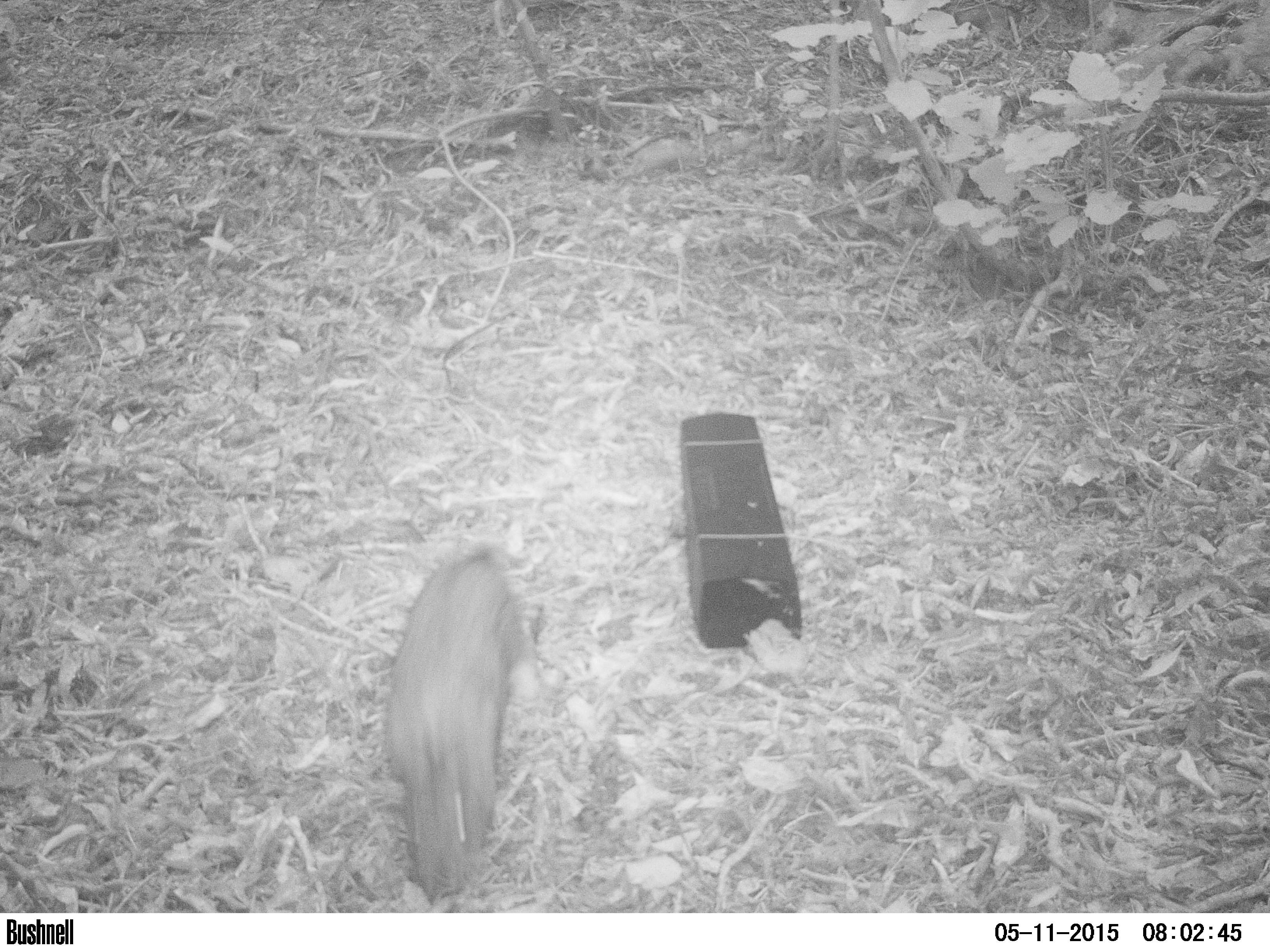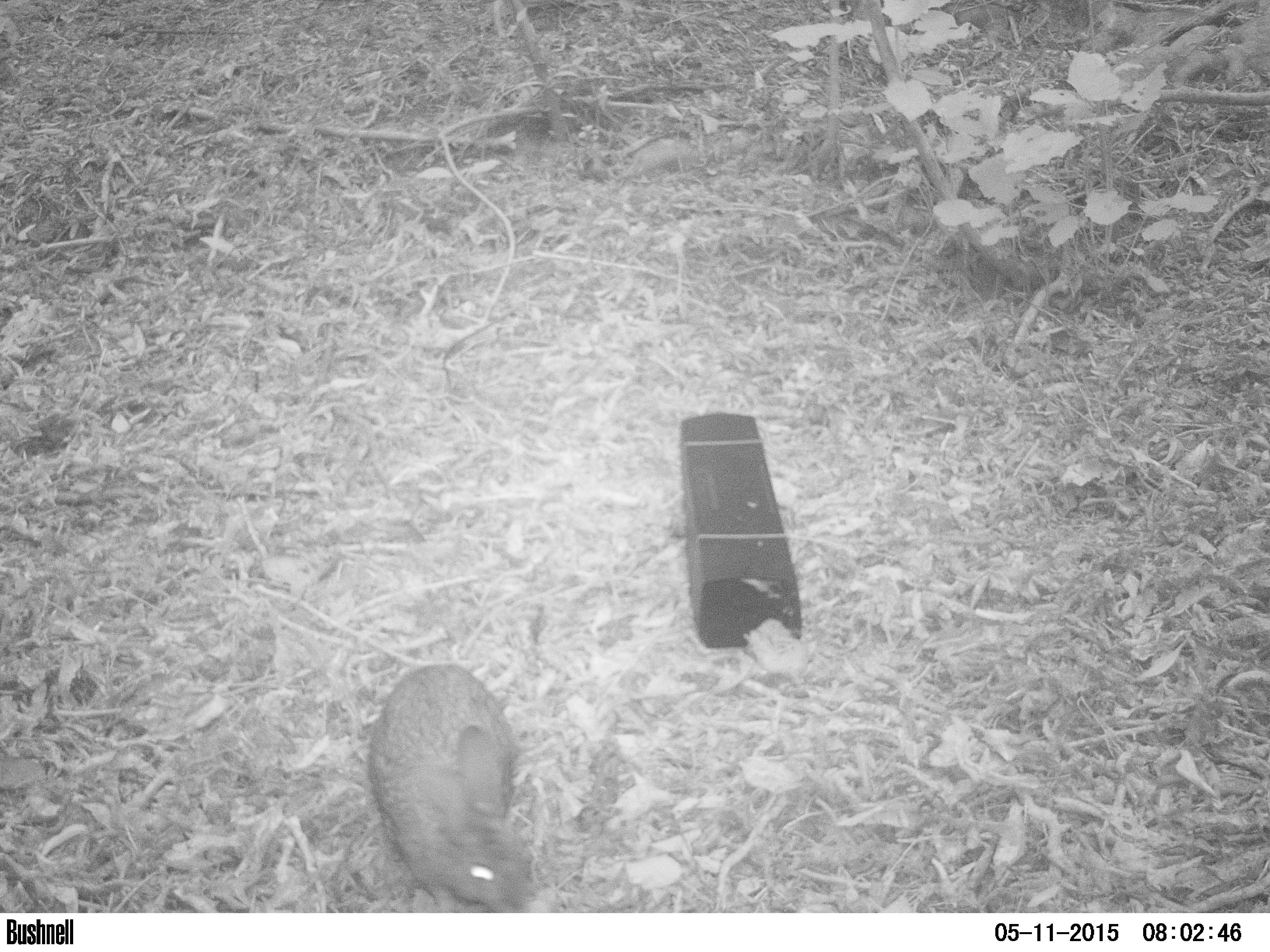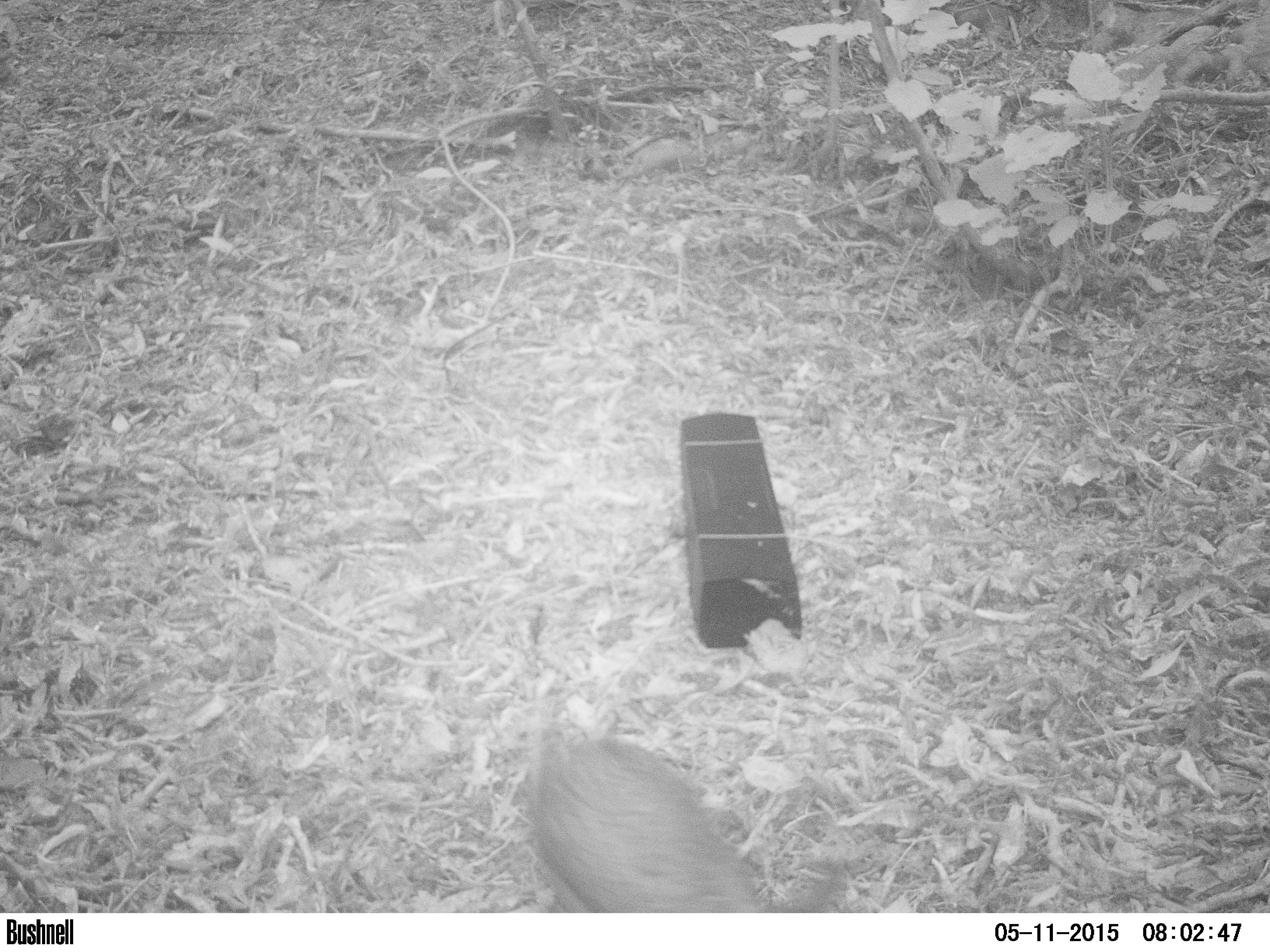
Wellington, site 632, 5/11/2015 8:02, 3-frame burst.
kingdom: Animalia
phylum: Chordata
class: Mammalia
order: Lagomorpha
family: Leporidae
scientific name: Leporidae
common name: rabbit